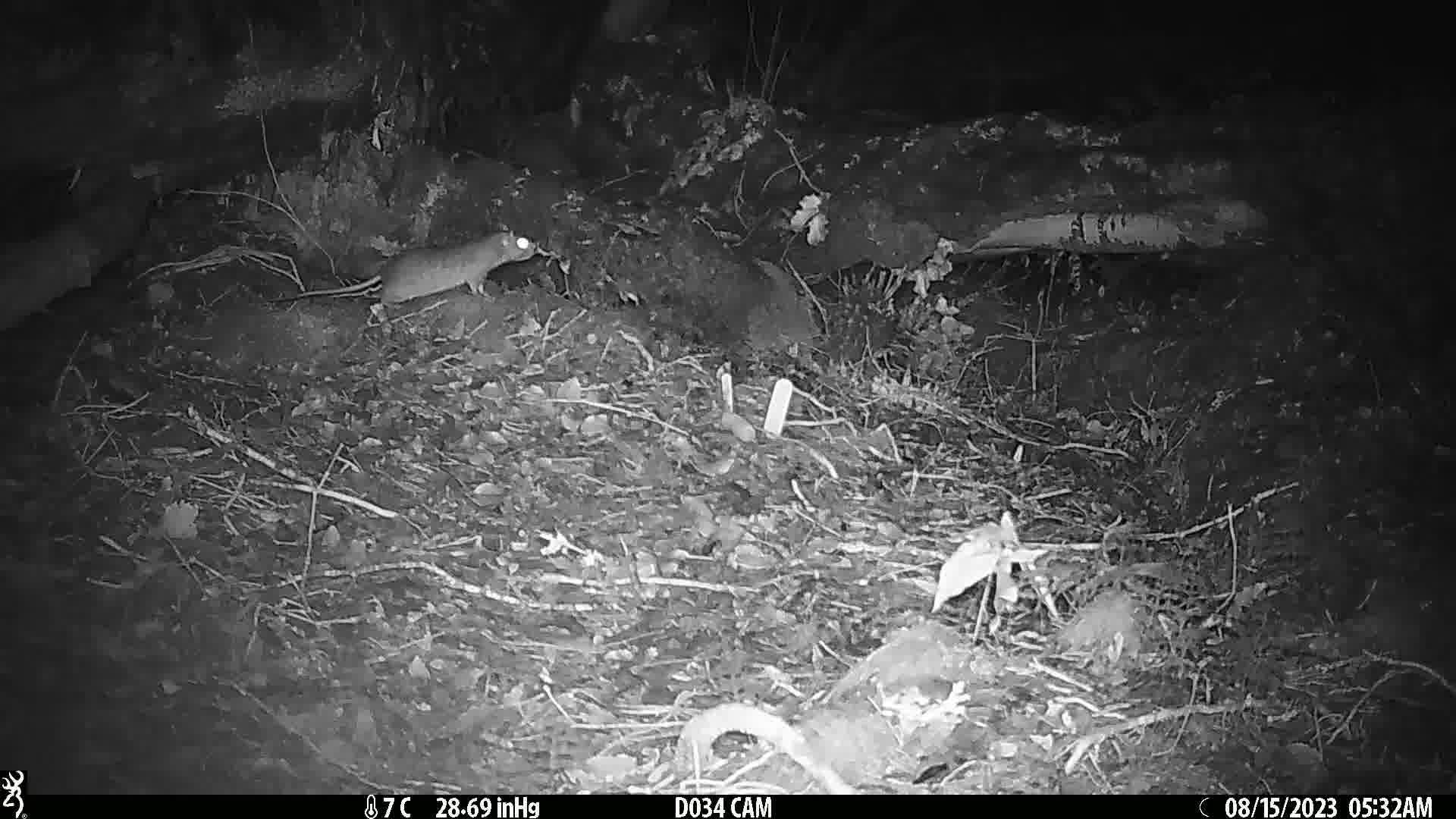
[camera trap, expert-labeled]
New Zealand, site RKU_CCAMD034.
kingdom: Animalia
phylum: Chordata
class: Mammalia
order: Rodentia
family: Muridae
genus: Rattus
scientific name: Rattus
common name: rat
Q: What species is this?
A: Rat (Rattus).